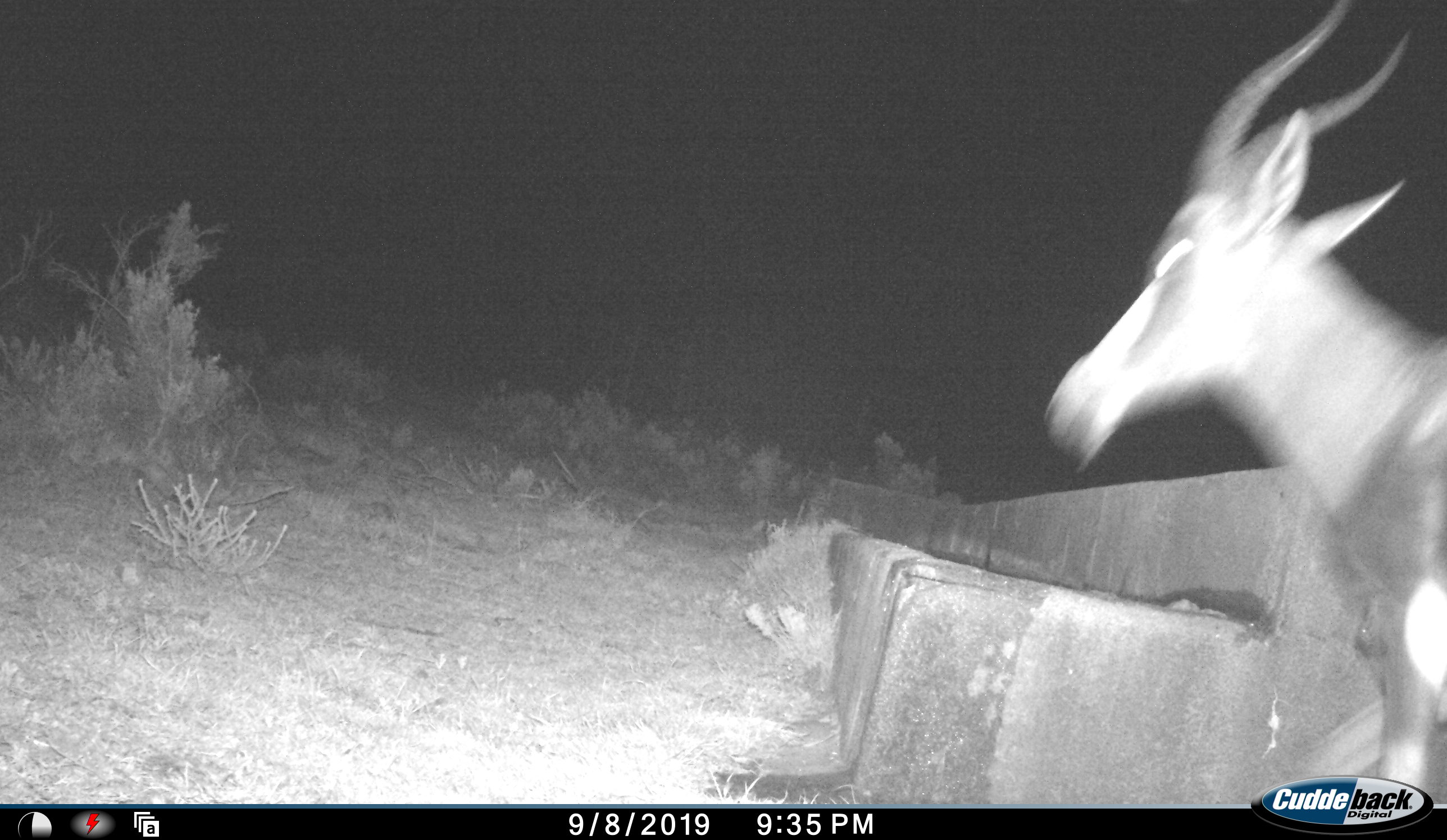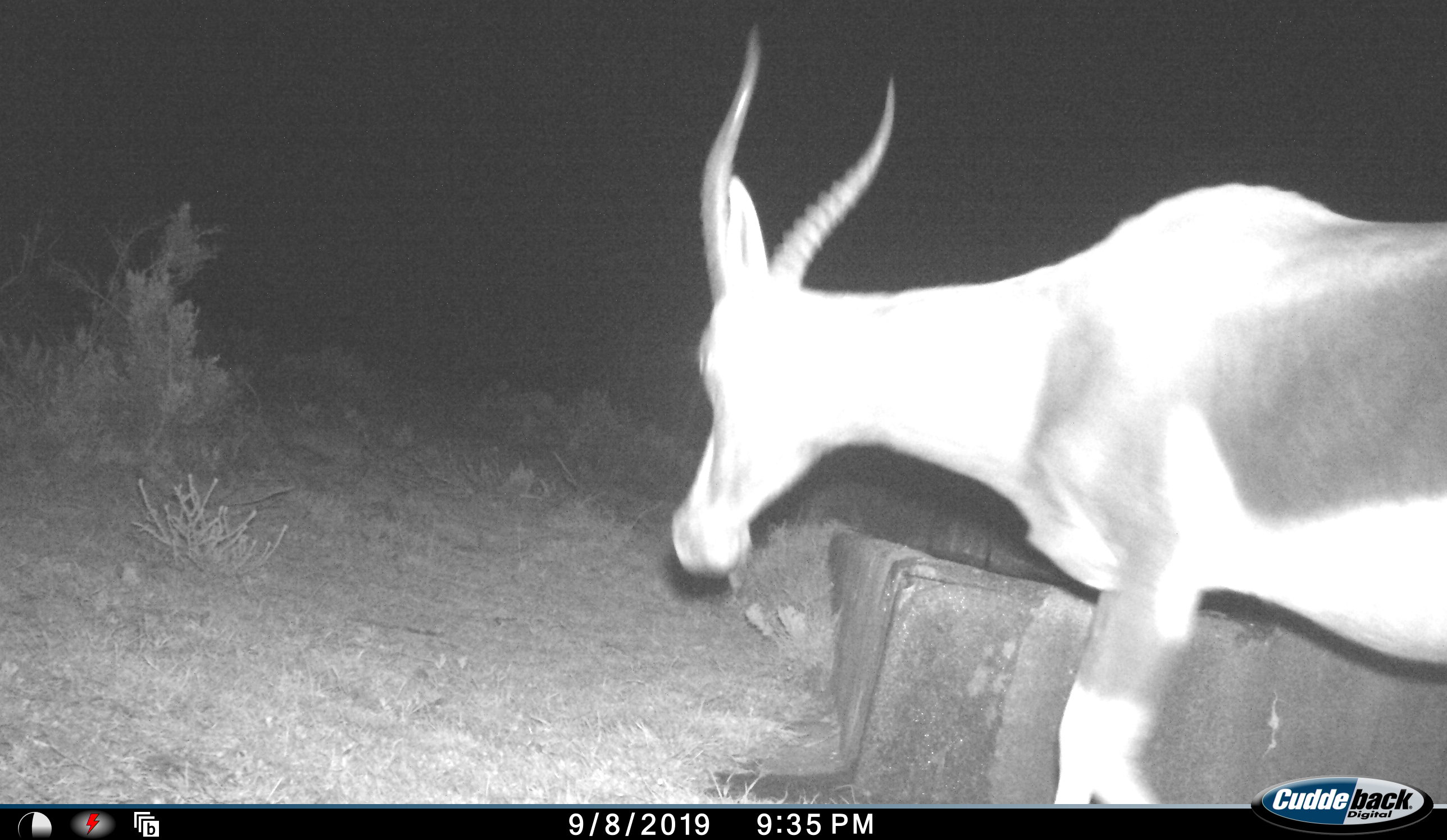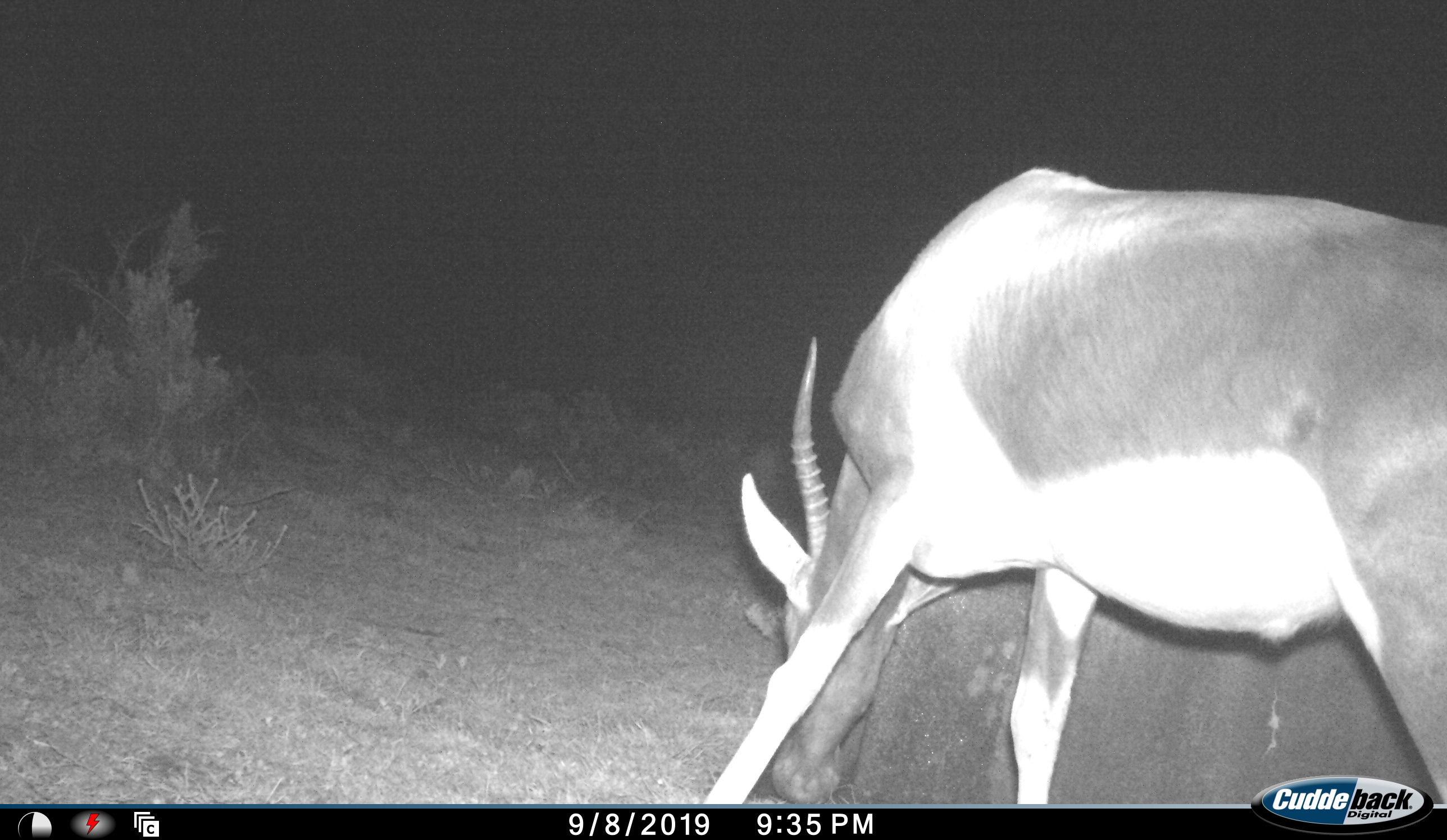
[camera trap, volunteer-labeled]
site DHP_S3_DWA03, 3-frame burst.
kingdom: Animalia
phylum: Chordata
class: Mammalia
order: Artiodactyla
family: Bovidae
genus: Damaliscus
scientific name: Damaliscus pygargus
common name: bontebok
Bontebok (Damaliscus pygargus), count 1. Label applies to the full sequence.